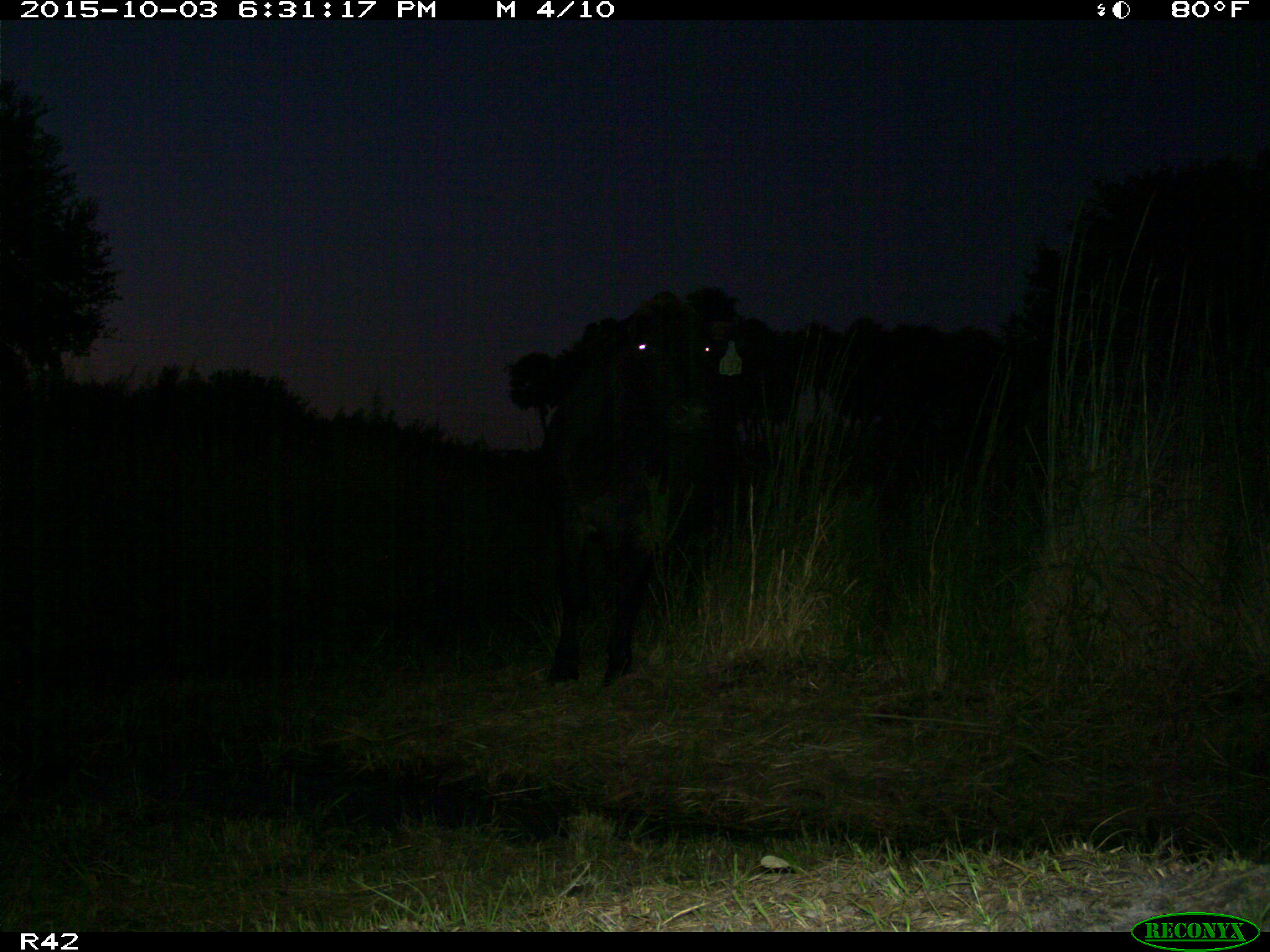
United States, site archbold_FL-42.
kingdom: Animalia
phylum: Chordata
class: Mammalia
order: Artiodactyla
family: Bovidae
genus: Bos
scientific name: Bos taurus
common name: domestic cow